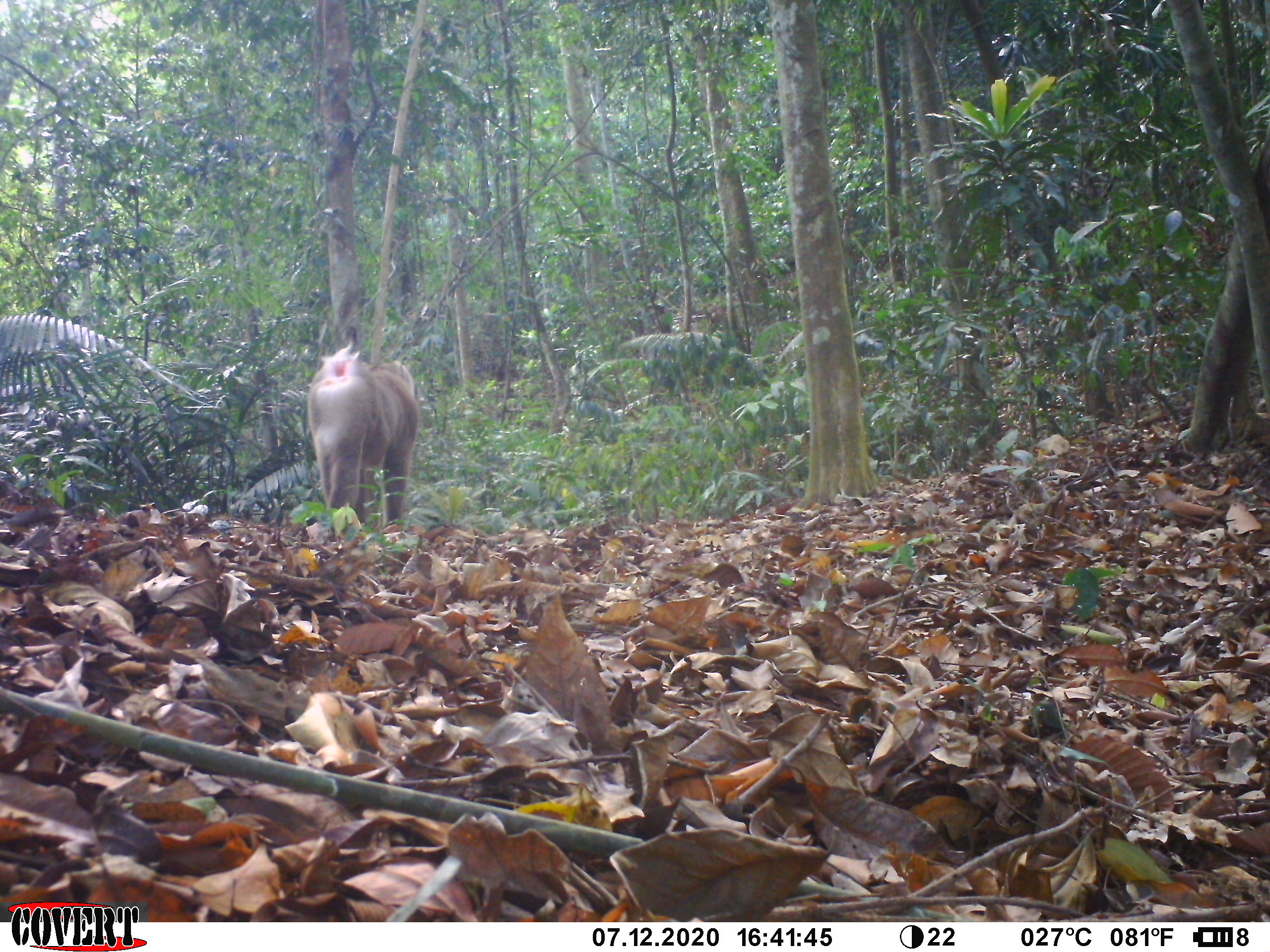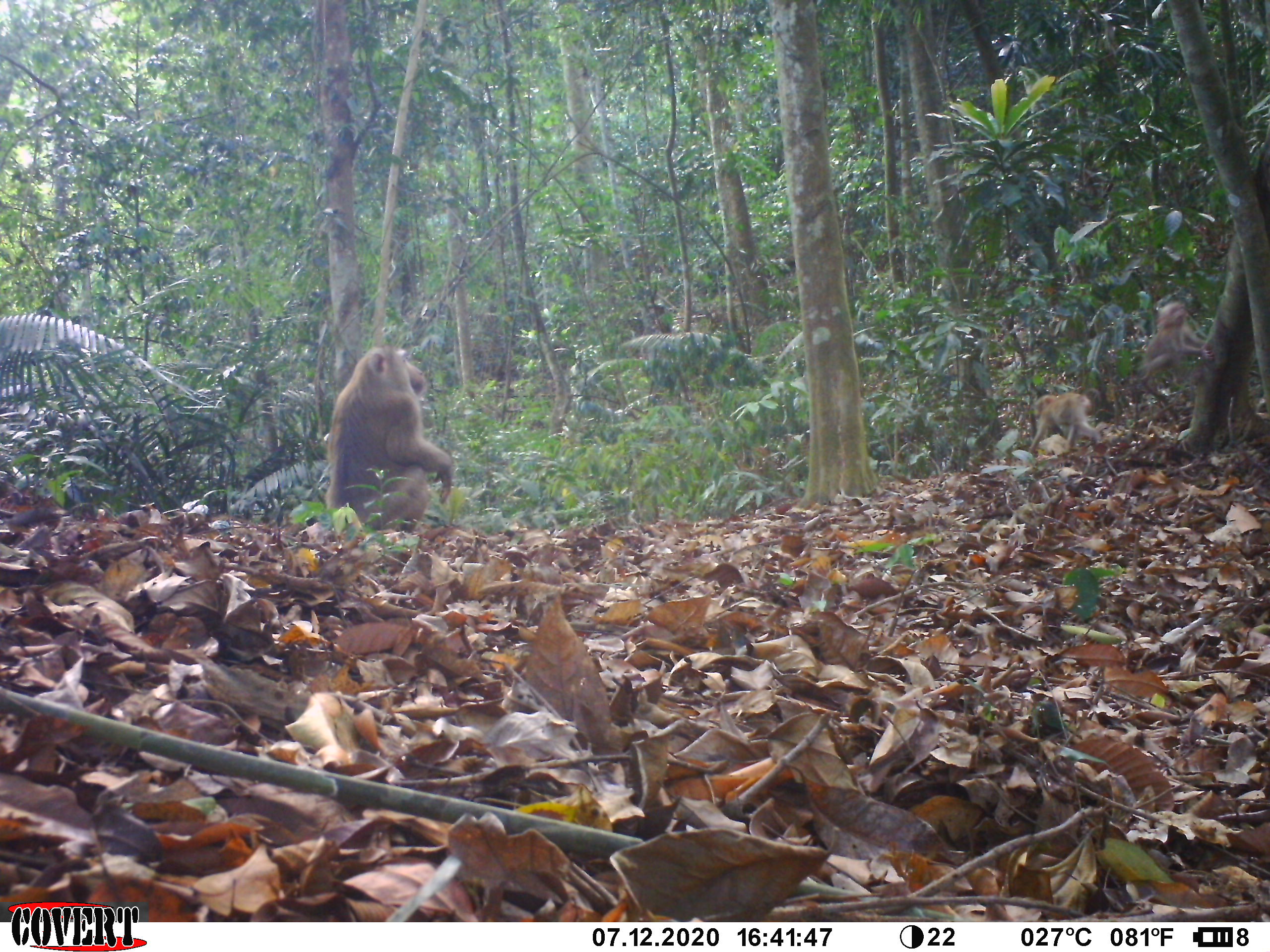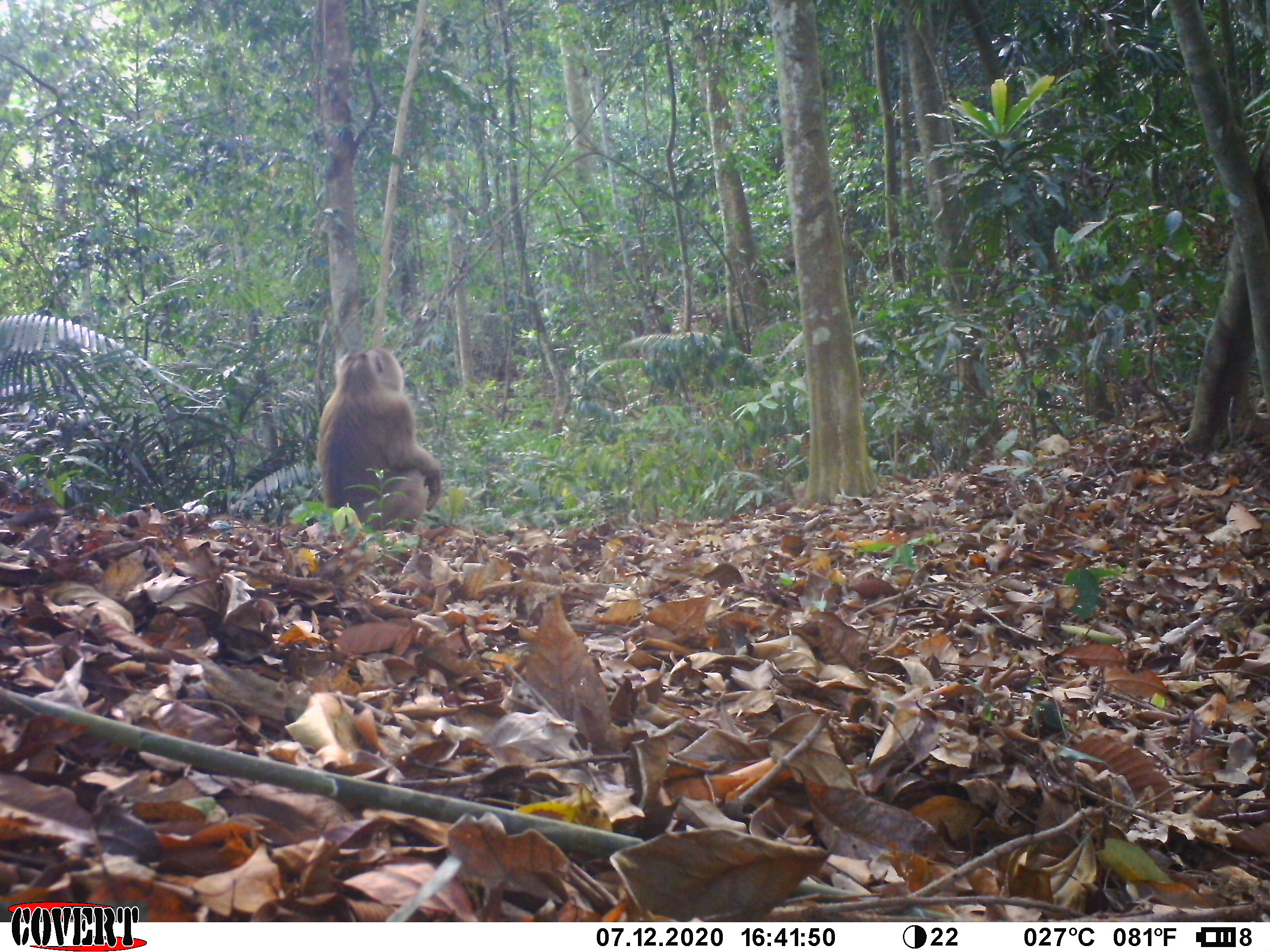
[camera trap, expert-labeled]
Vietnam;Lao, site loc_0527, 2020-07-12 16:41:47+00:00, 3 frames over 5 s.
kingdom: Animalia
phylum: Chordata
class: Mammalia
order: Primates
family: Cercopithecidae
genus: Macaca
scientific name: Macaca nemestrina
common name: pig-tailed macaque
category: pig tailed macaque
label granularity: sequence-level